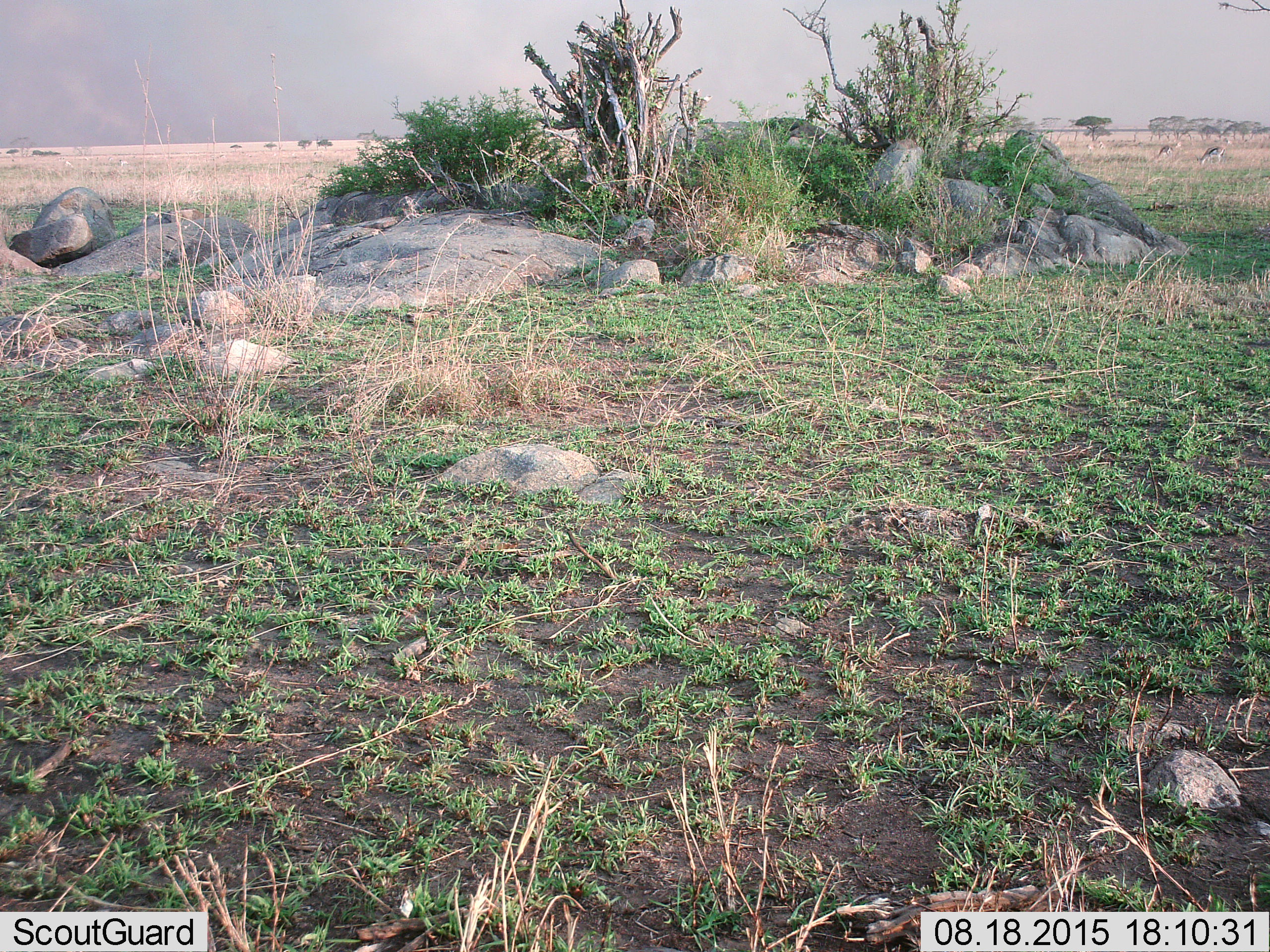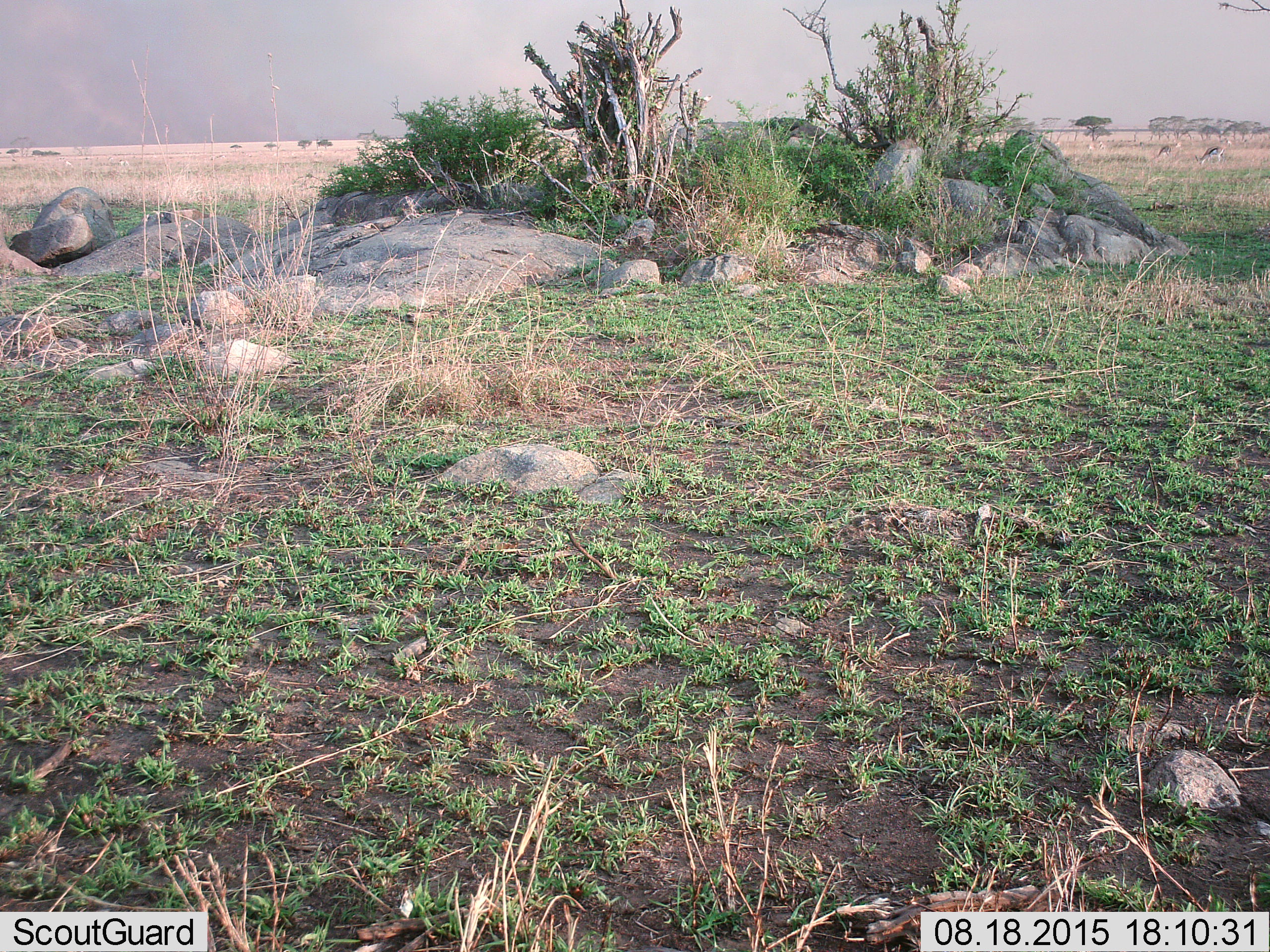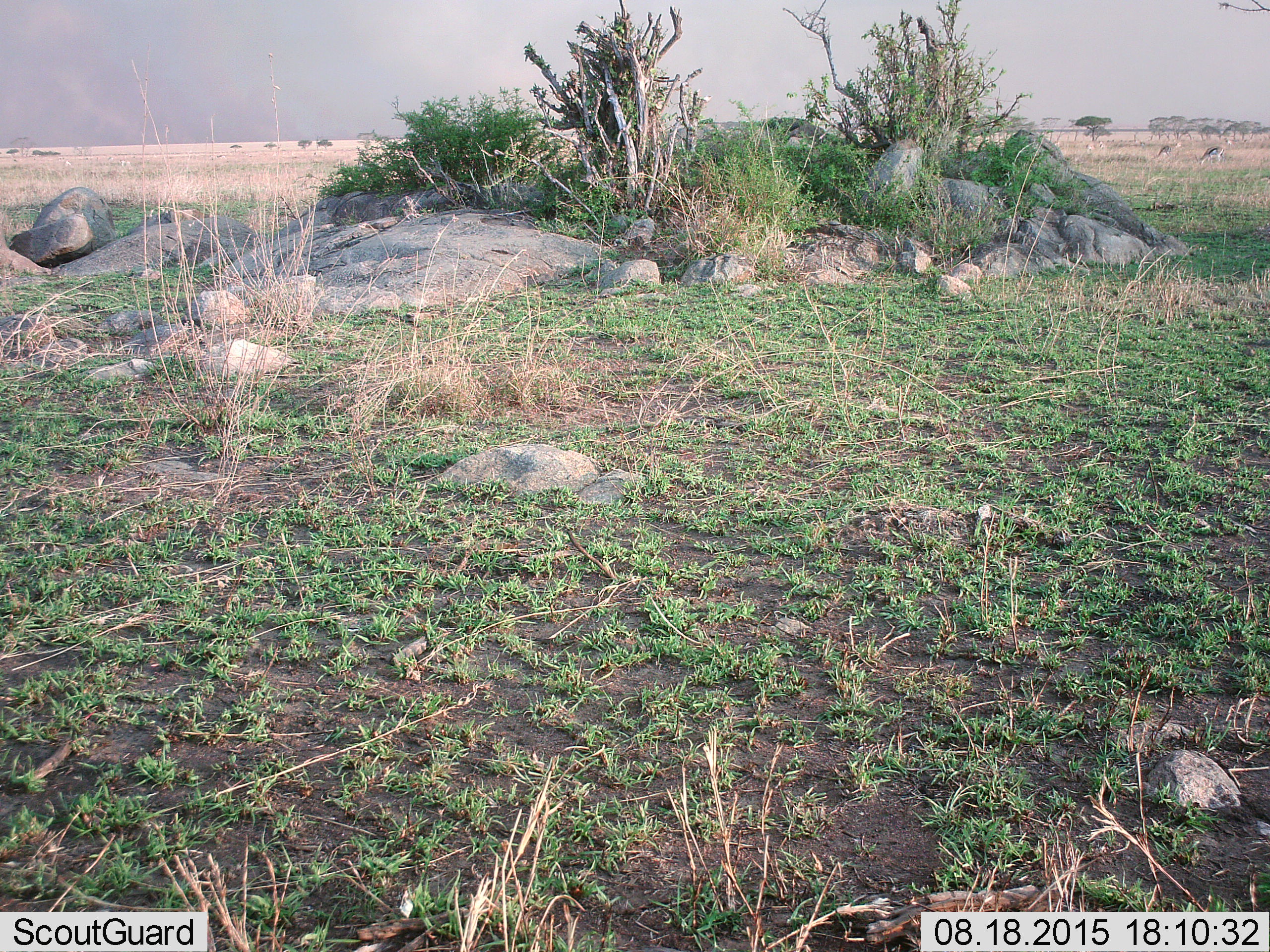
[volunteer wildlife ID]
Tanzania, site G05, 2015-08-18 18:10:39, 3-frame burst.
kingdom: Animalia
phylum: Chordata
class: Mammalia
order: Artiodactyla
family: Bovidae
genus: Eudorcas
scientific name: Eudorcas thomsonii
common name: thomson's gazelle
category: gazellethomsons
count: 10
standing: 44%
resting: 0%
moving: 0%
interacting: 0%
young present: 0%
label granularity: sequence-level